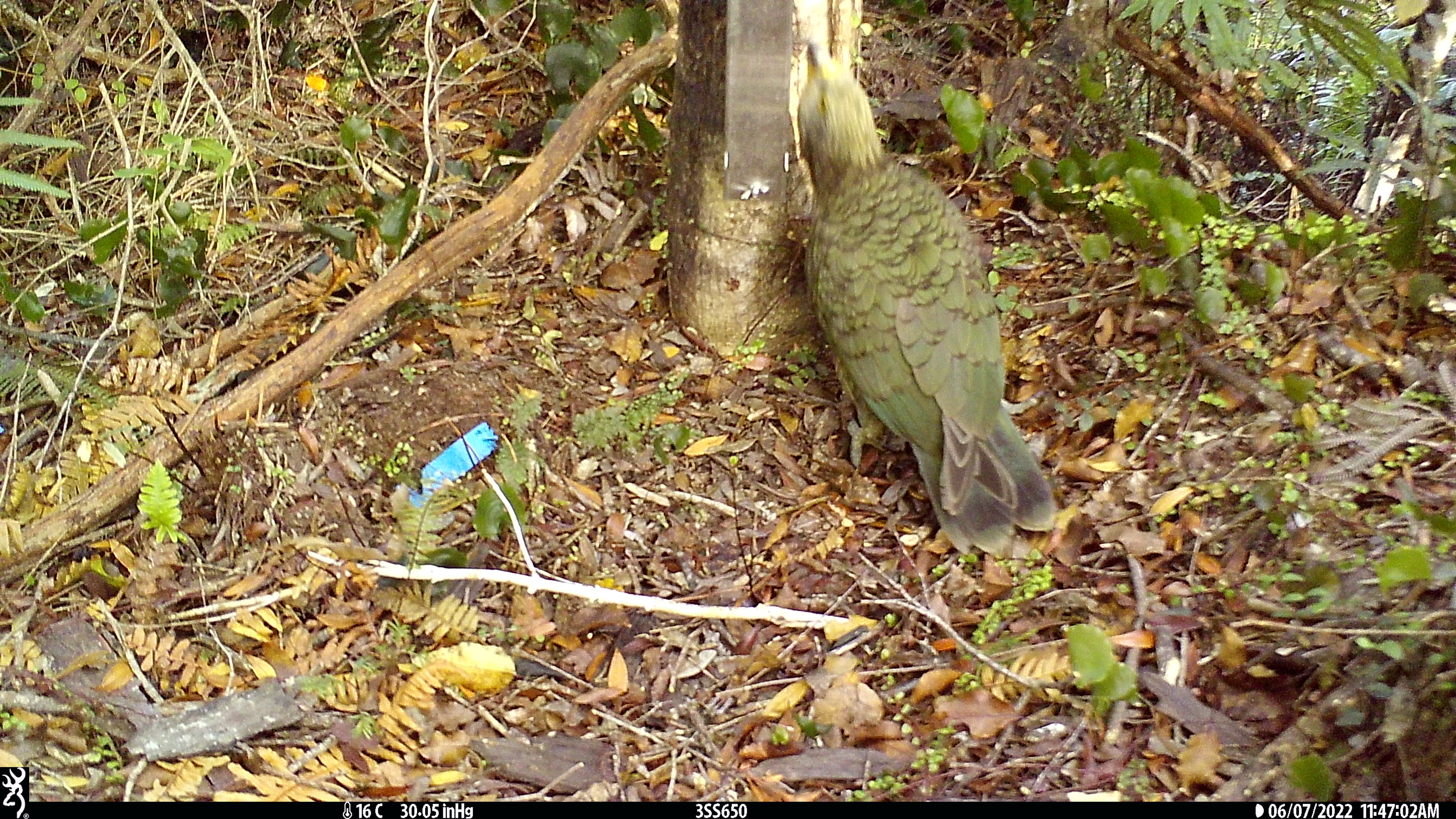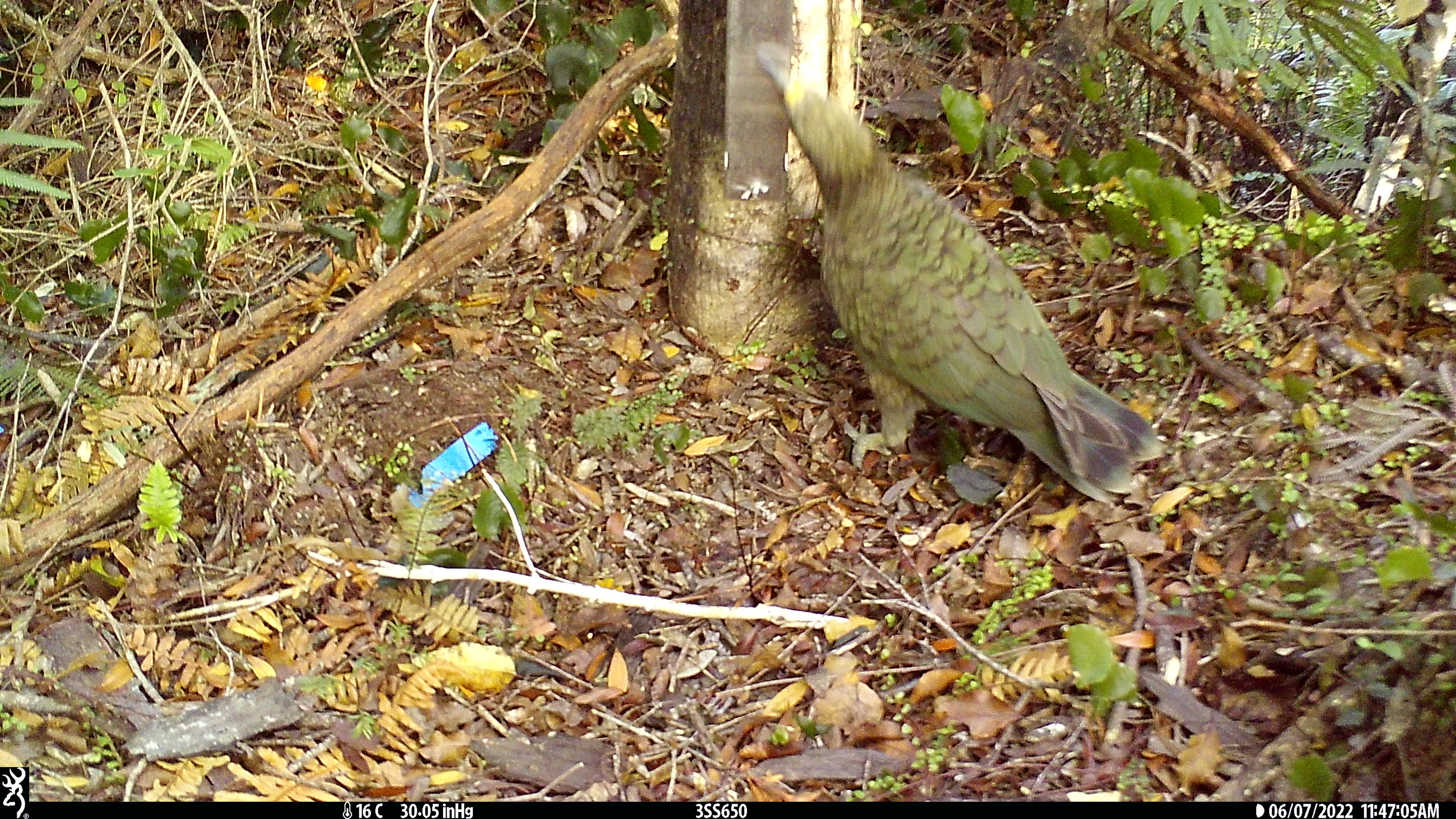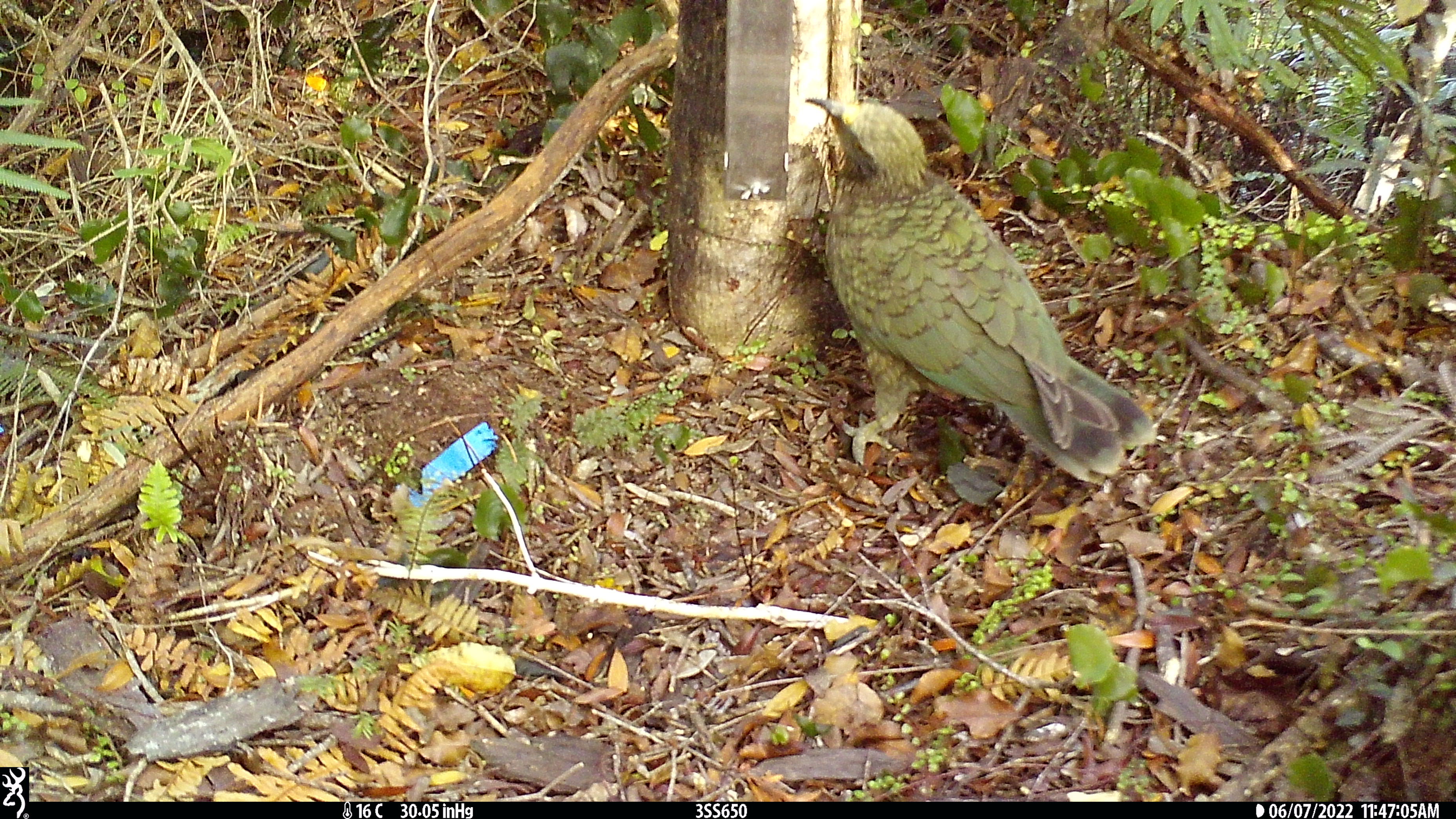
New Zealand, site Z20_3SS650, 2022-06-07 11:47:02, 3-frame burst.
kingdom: Animalia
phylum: Chordata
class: Aves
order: Psittaciformes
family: Strigopidae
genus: Nestor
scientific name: Nestor notabilis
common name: kea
Kea (Nestor notabilis).